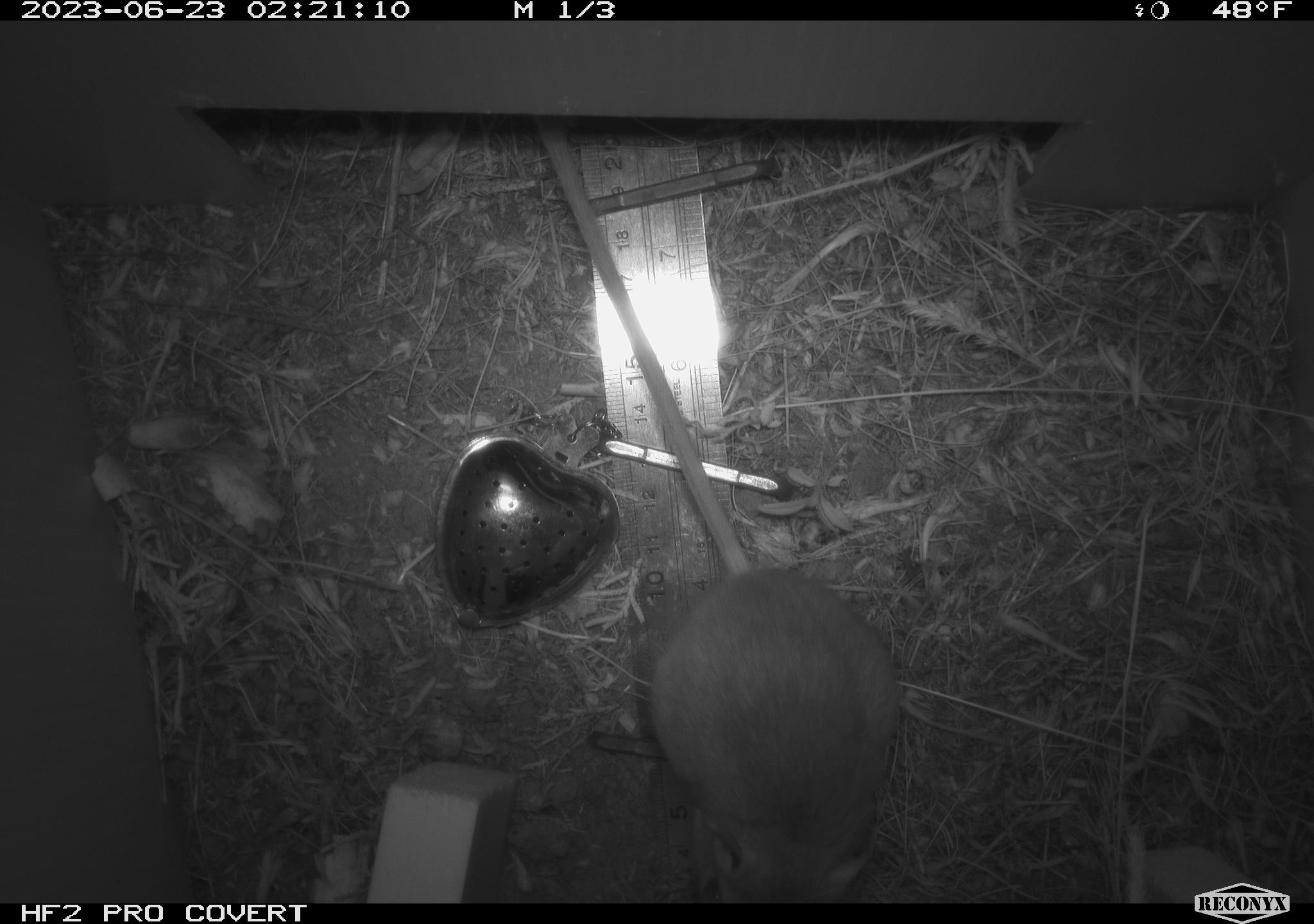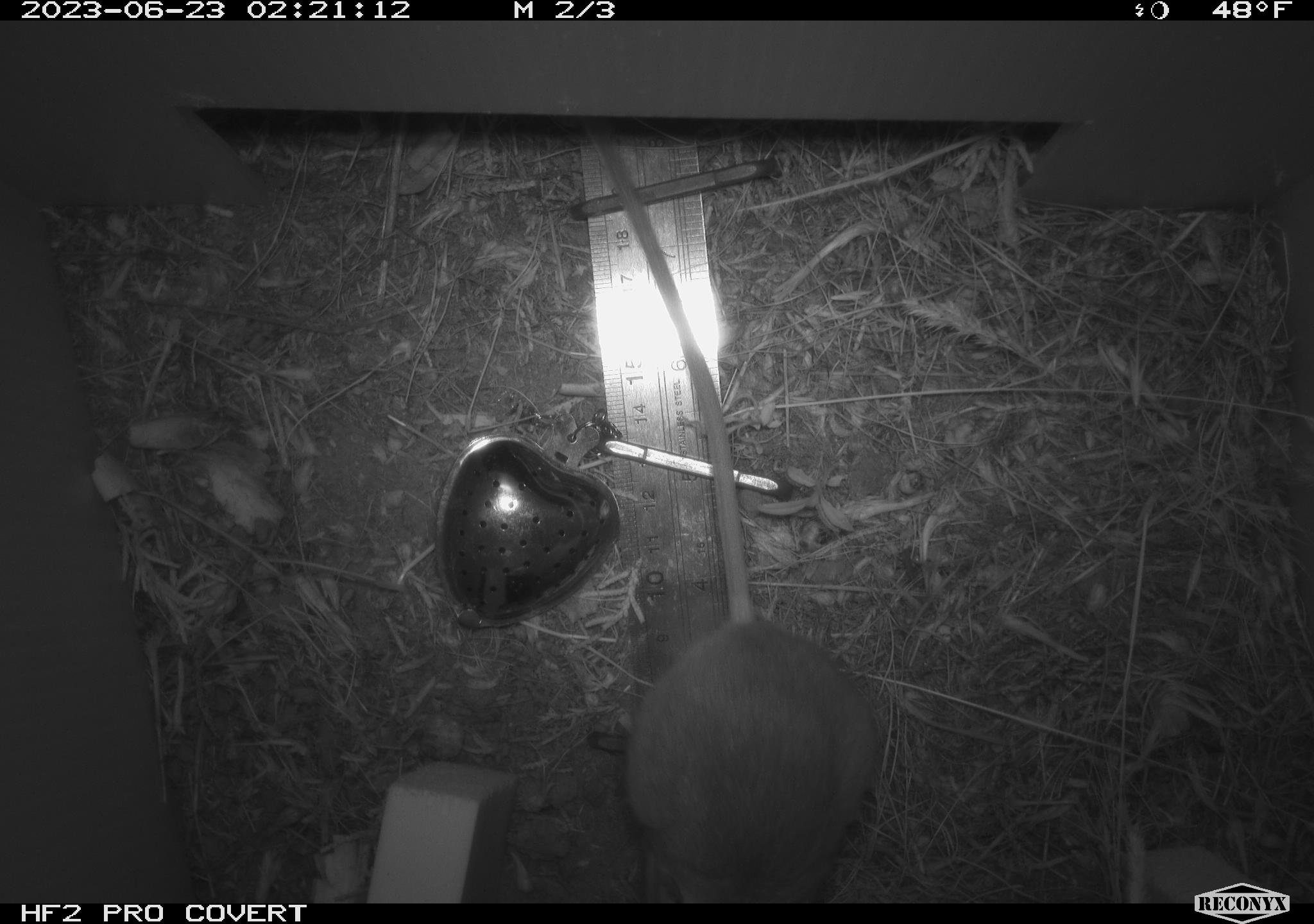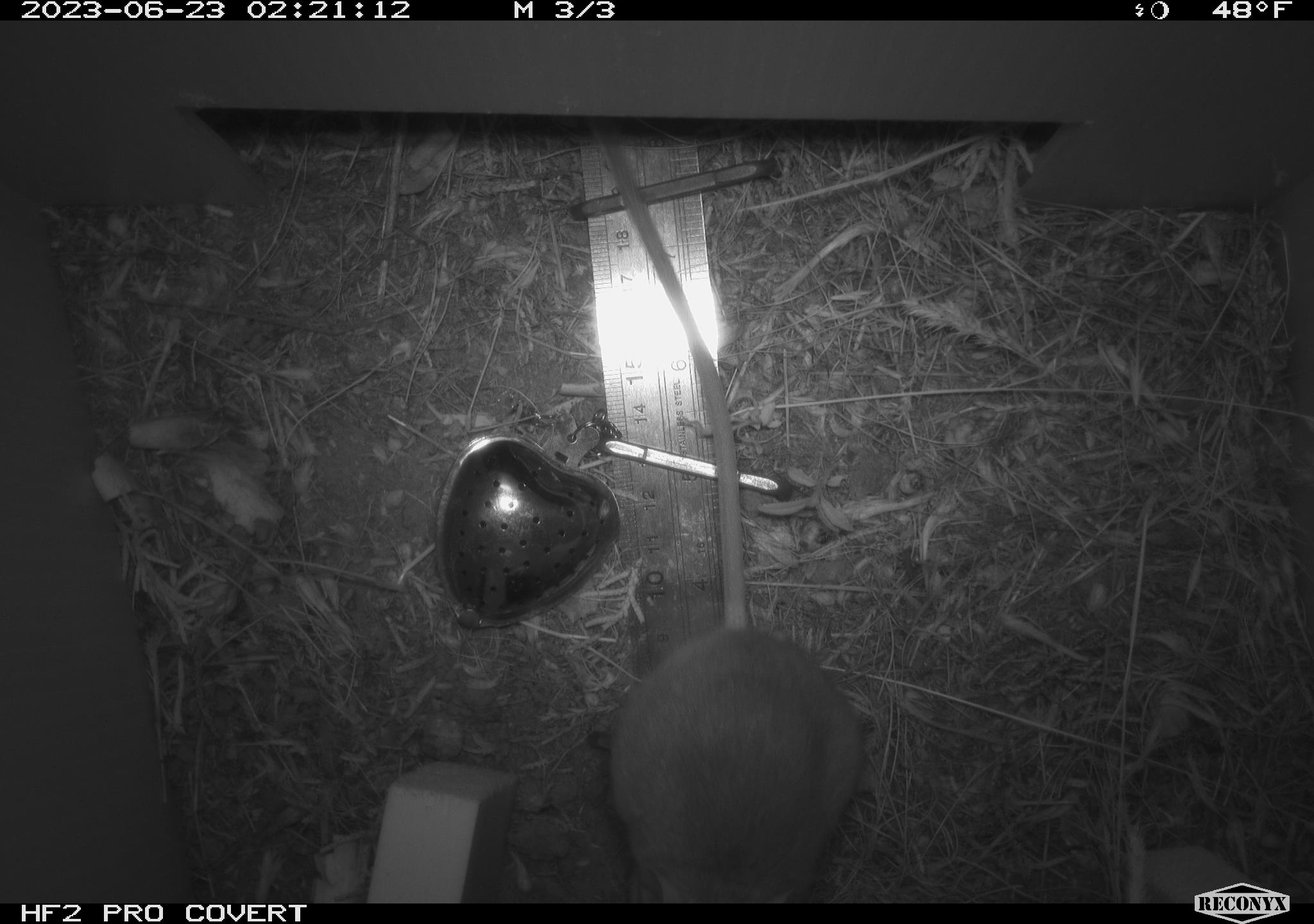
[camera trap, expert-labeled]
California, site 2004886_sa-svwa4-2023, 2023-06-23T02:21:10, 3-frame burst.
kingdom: Animalia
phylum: Chordata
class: Mammalia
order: Rodentia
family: Heteromyidae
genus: Dipodomys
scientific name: Dipodomys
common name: kangaroo rats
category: dipodomys species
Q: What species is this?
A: Dipodomys species (kangaroo rats) (Dipodomys).